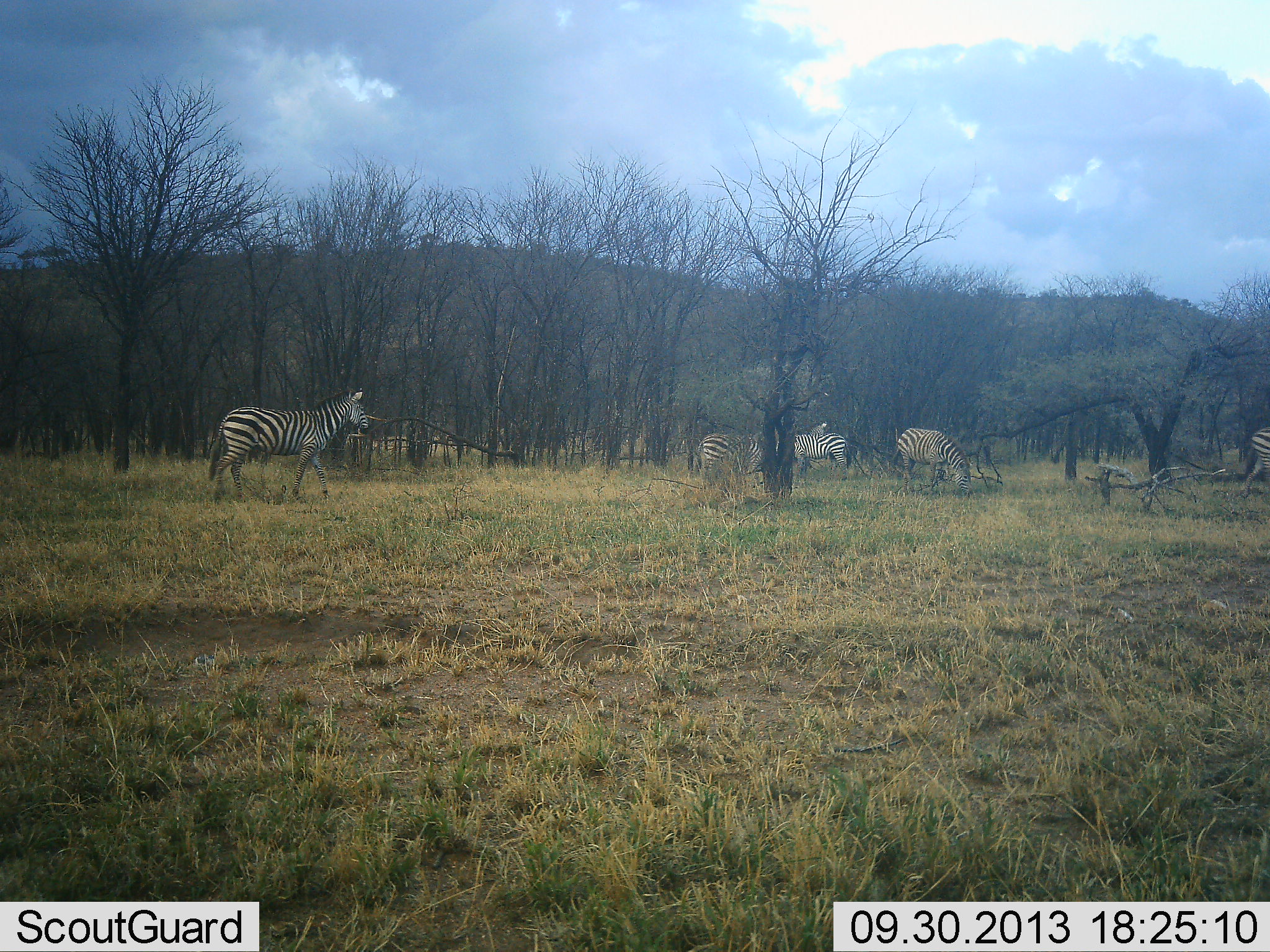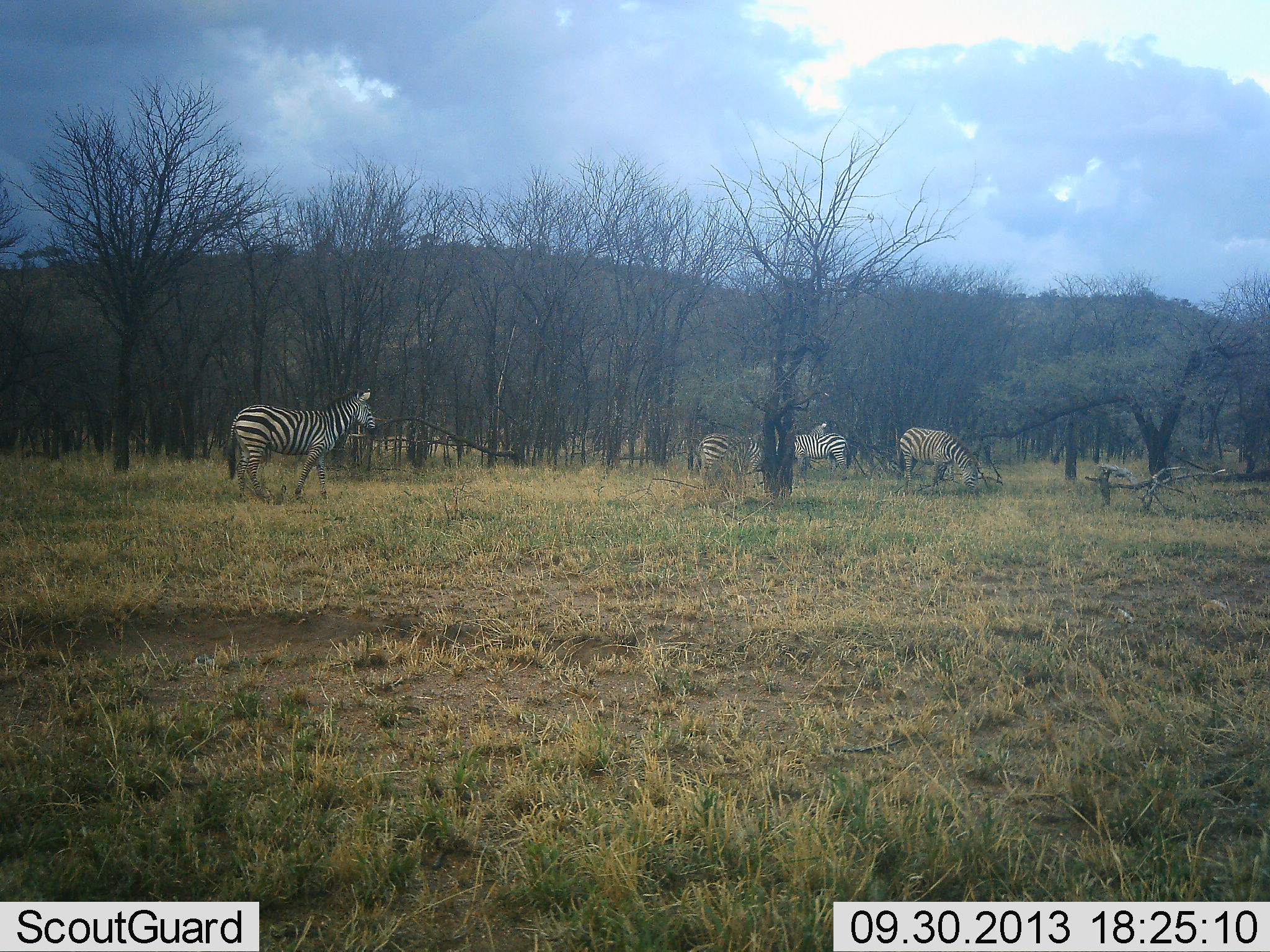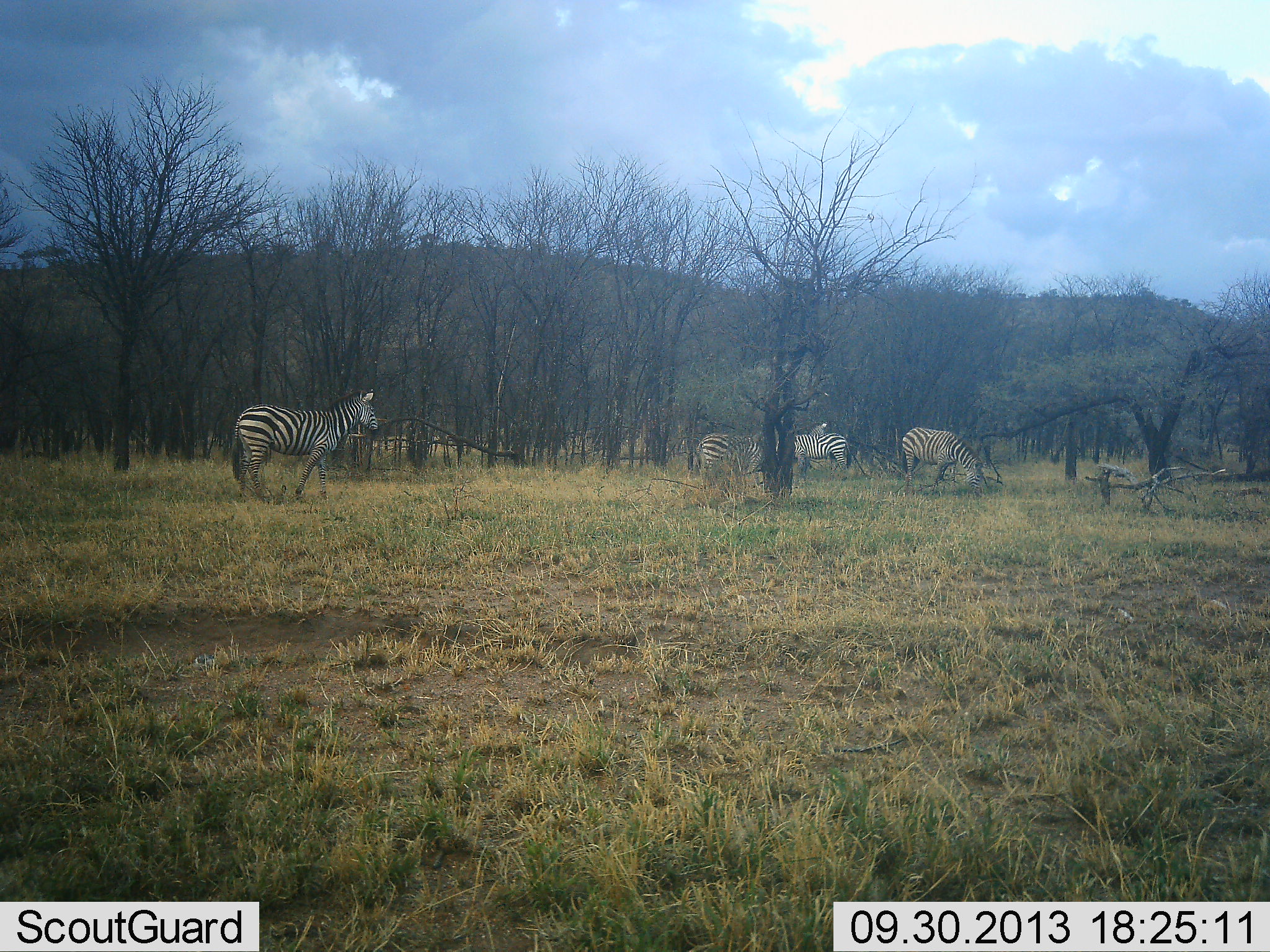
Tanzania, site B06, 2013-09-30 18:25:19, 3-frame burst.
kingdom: Animalia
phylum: Chordata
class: Mammalia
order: Perissodactyla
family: Equidae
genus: Equus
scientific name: Equus quagga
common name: plains zebra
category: zebra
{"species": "zebra (plains zebra) (Equus quagga)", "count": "5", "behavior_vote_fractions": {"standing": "68%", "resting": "10%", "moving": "61%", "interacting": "3%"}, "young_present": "0%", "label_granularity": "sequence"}